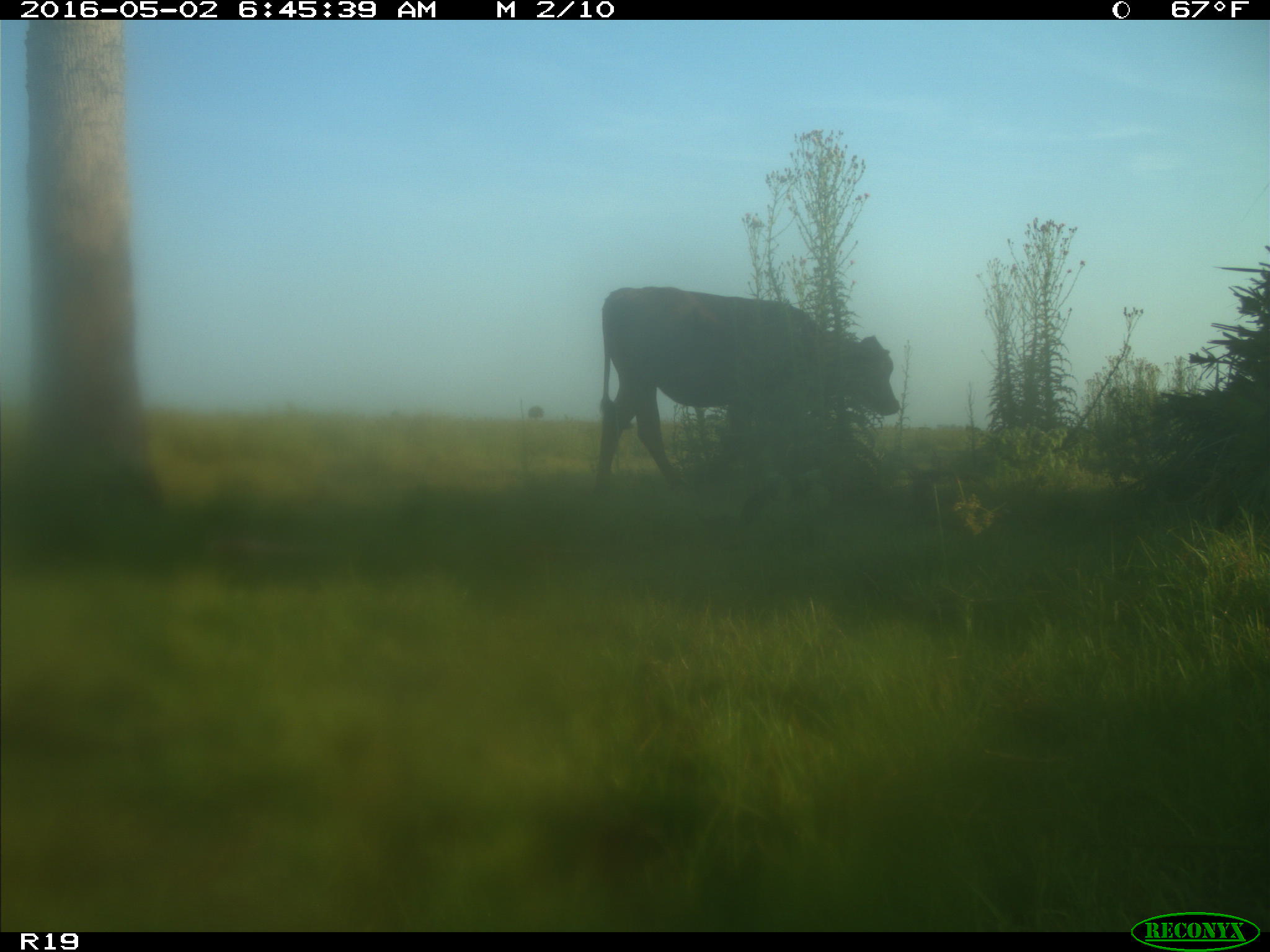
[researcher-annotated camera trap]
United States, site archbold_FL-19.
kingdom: Animalia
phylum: Chordata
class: Mammalia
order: Artiodactyla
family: Bovidae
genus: Bos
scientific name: Bos taurus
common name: domestic cow